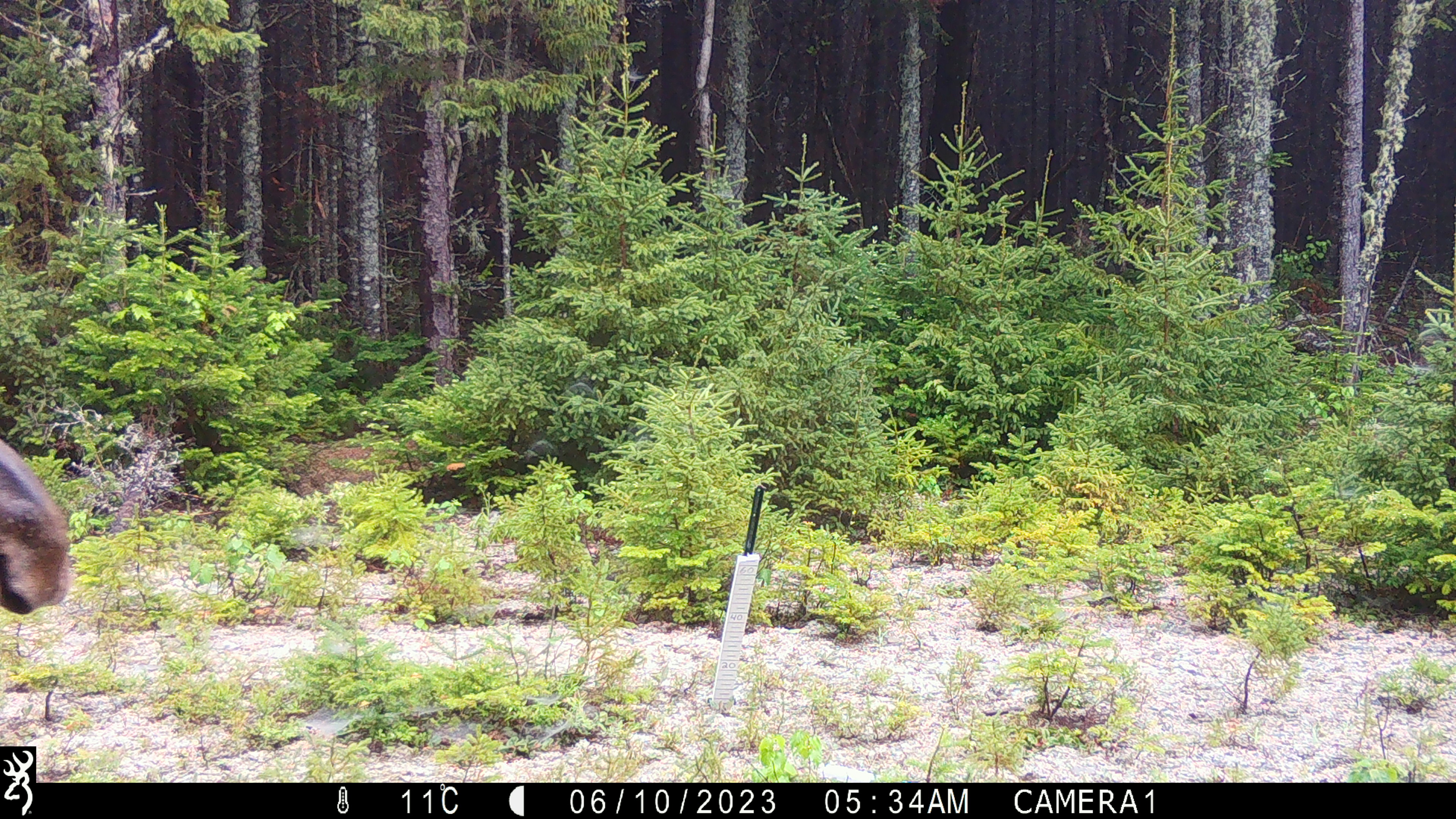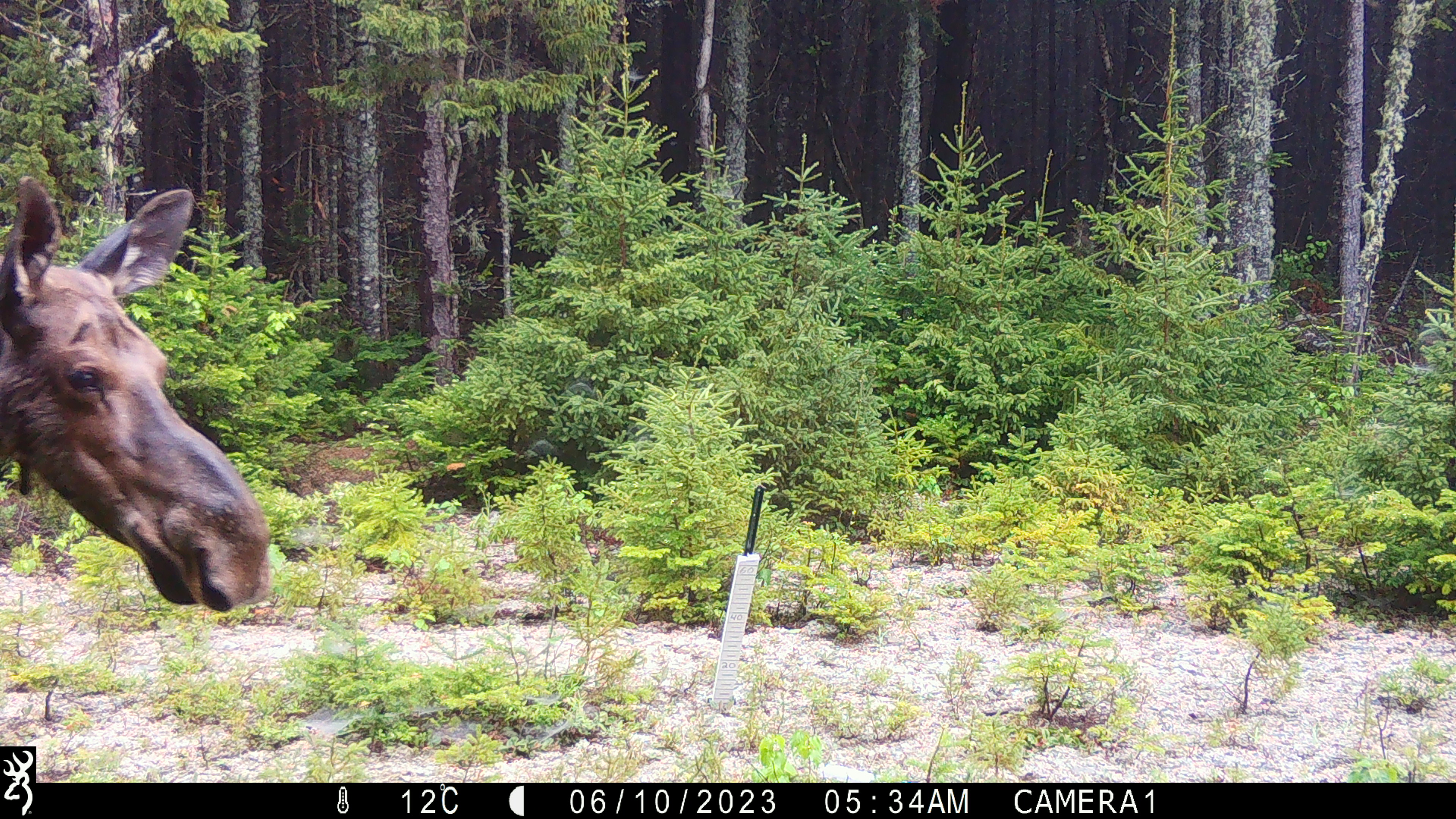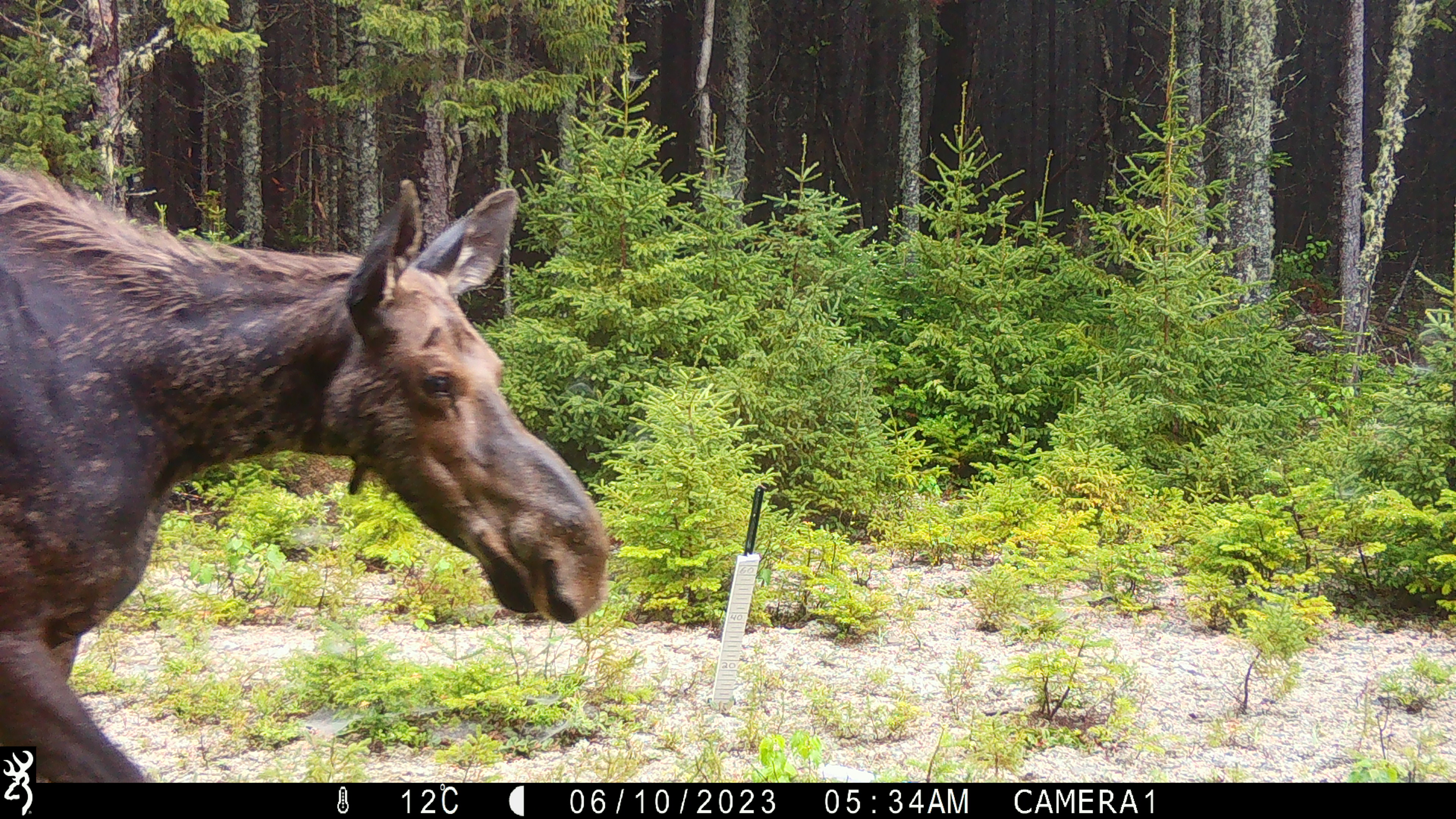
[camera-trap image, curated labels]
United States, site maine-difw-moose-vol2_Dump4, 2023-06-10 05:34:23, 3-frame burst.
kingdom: Animalia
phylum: Chordata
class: Mammalia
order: Artiodactyla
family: Cervidae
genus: Alces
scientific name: Alces alces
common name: moose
Moose (Alces alces).